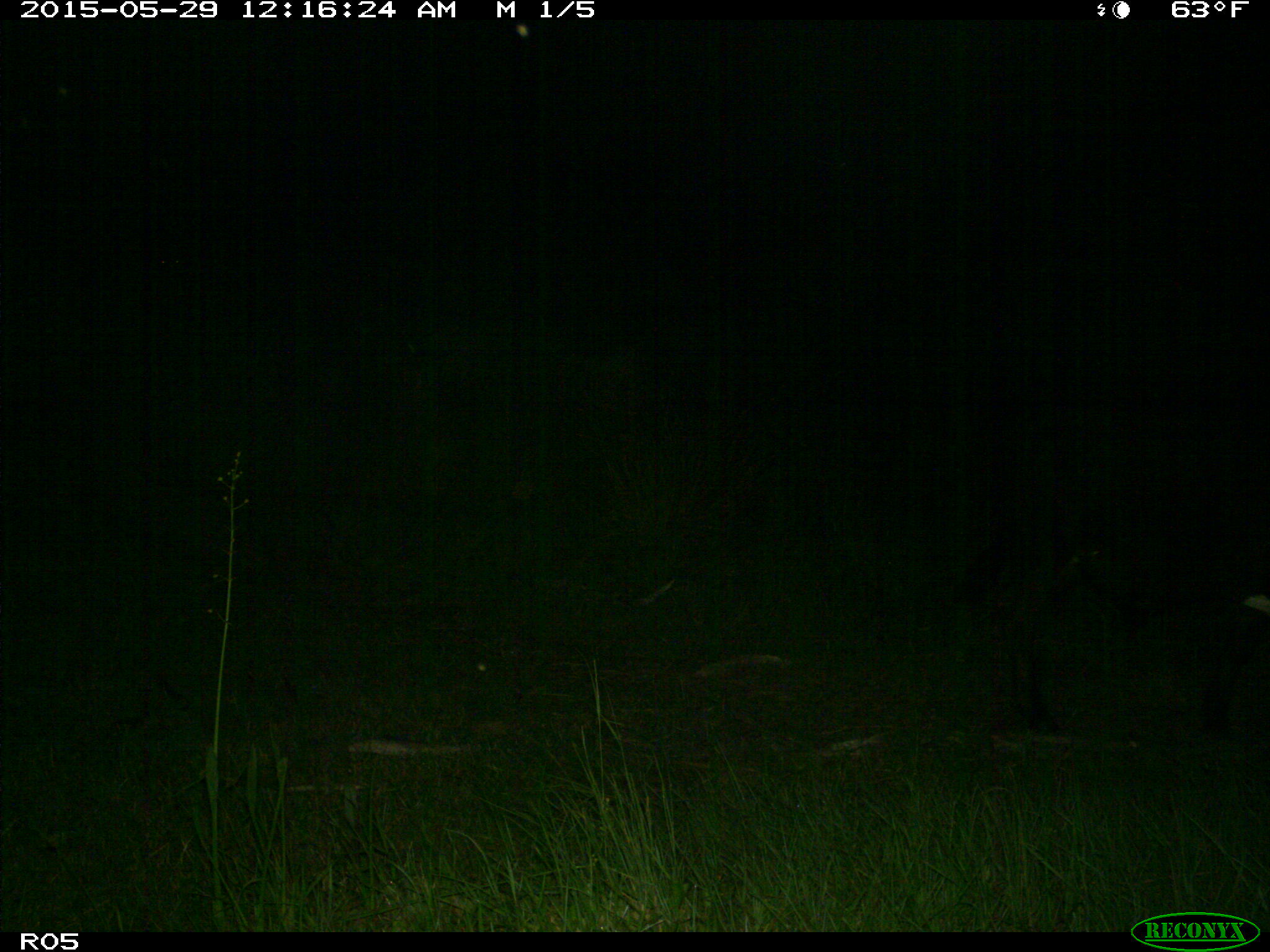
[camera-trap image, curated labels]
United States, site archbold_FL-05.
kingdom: Animalia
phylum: Chordata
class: Mammalia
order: Artiodactyla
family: Bovidae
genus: Bos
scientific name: Bos taurus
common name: domestic cow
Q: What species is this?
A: Bos taurus (domestic cow).